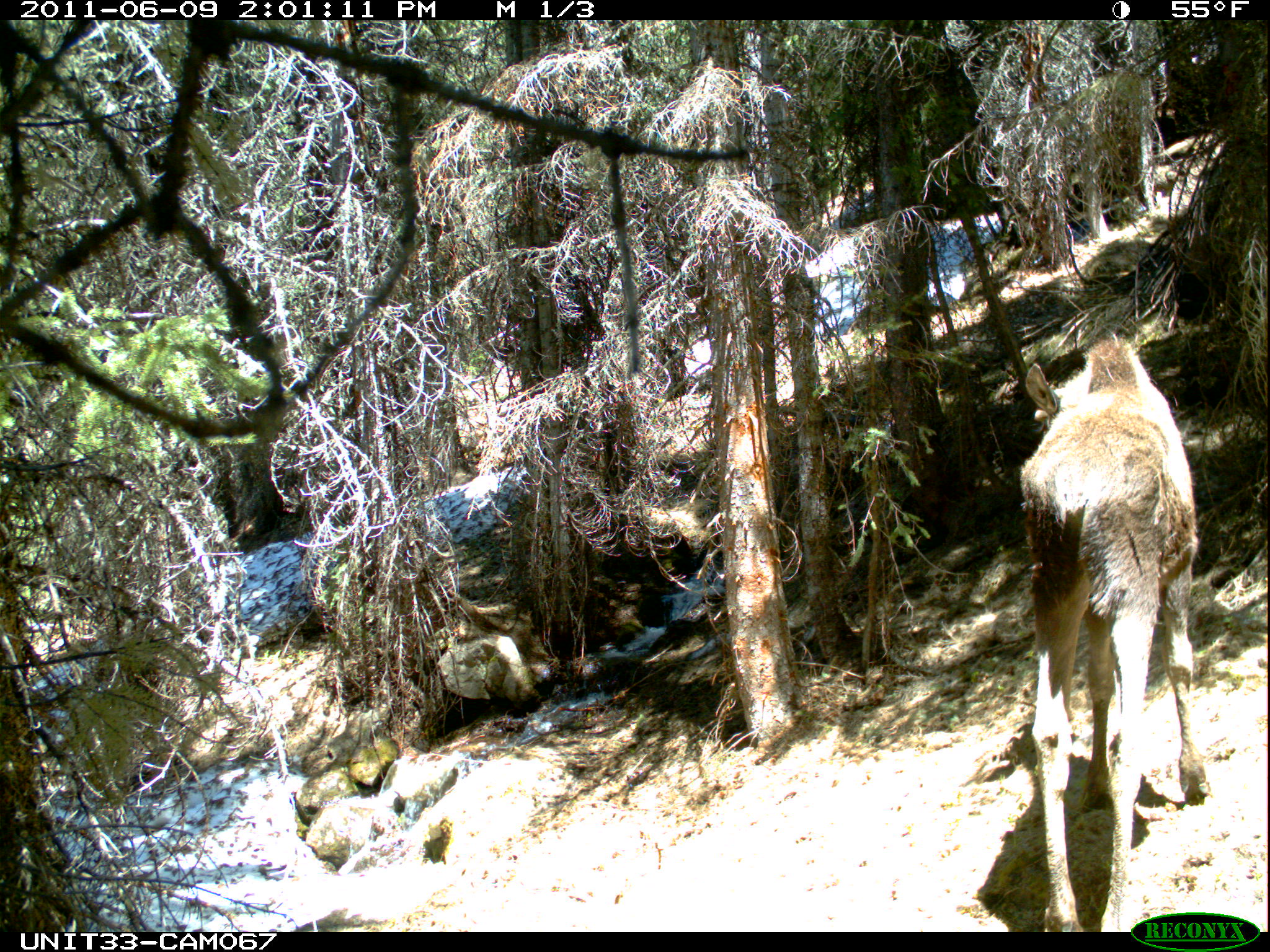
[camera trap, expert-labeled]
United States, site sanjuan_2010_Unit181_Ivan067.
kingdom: Animalia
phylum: Chordata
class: Mammalia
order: Artiodactyla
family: Cervidae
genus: Alces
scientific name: Alces alces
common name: moose